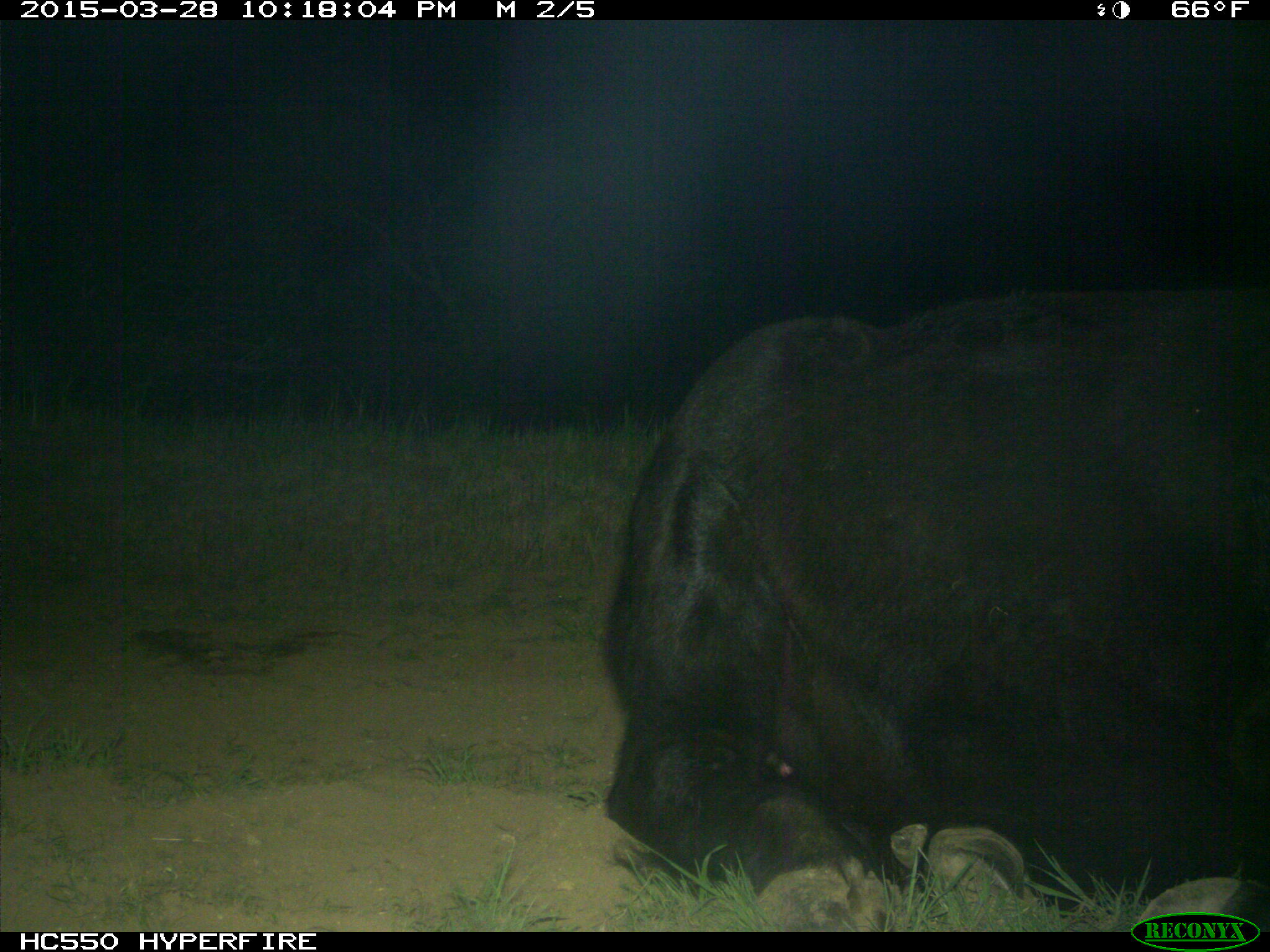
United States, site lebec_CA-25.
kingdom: Animalia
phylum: Chordata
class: Mammalia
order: Artiodactyla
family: Bovidae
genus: Bos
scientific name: Bos taurus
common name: domestic cow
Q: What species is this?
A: Bos taurus (domestic cow).